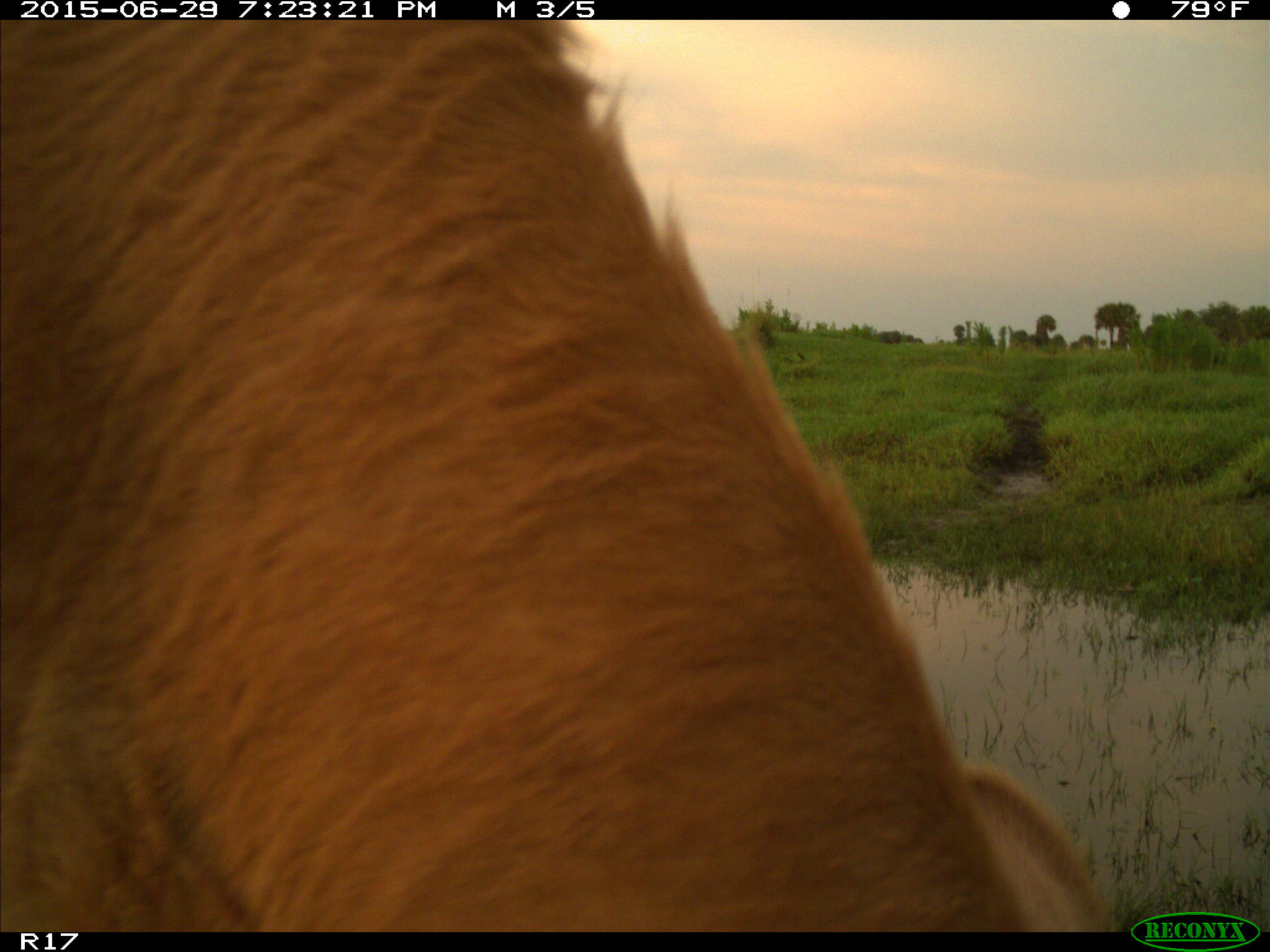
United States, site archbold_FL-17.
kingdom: Animalia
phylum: Chordata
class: Mammalia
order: Artiodactyla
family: Bovidae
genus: Bos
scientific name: Bos taurus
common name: domestic cow